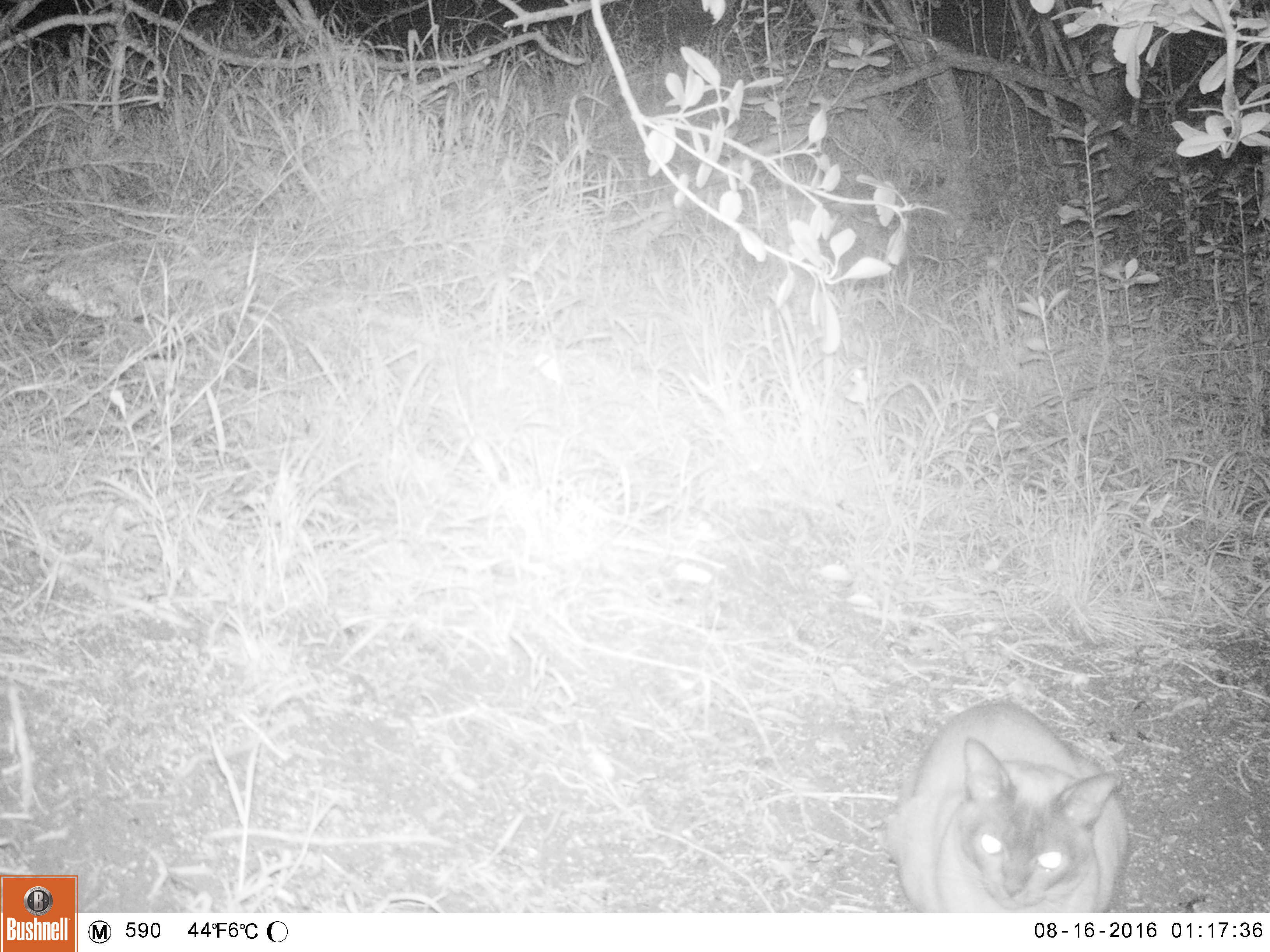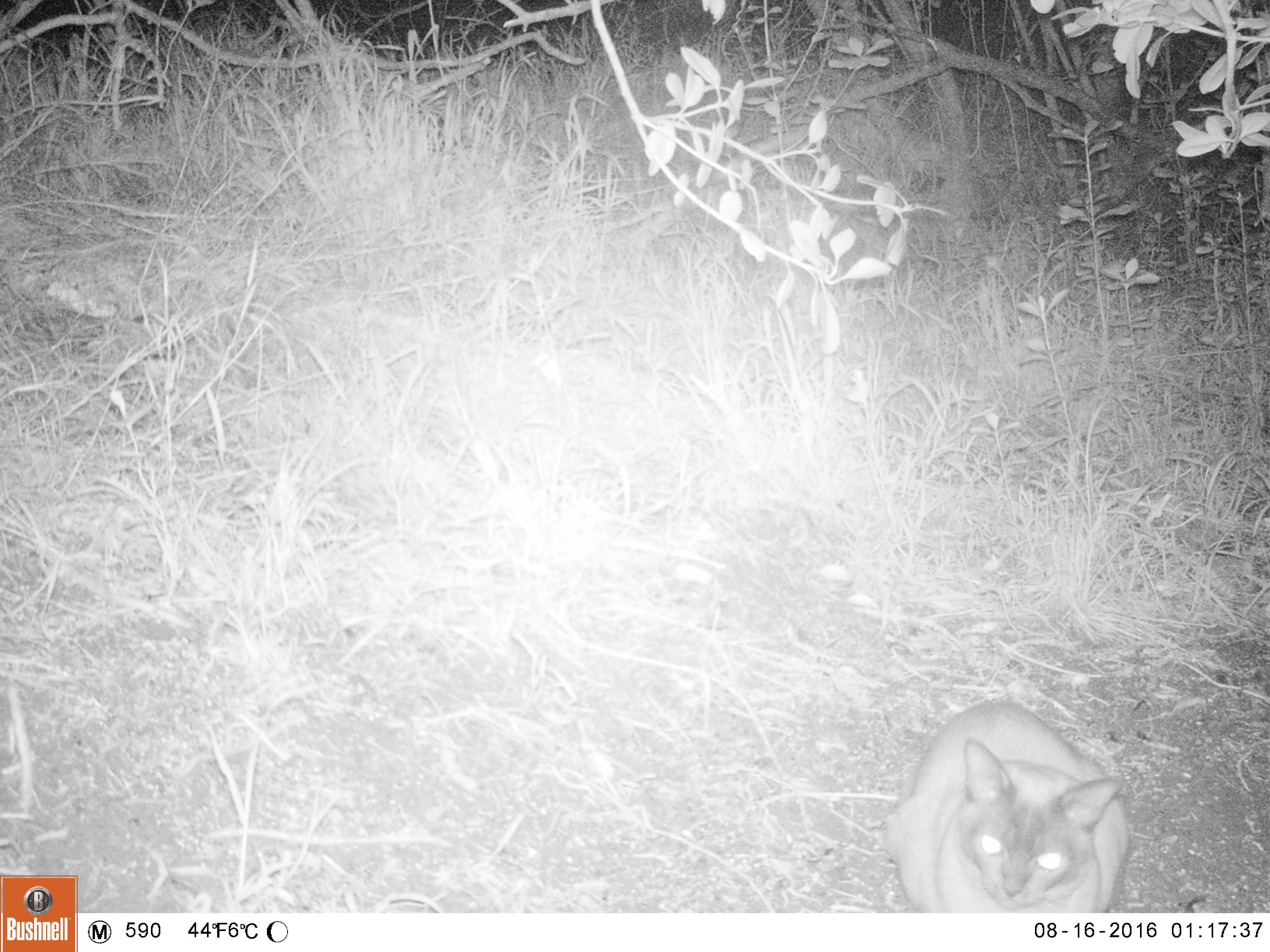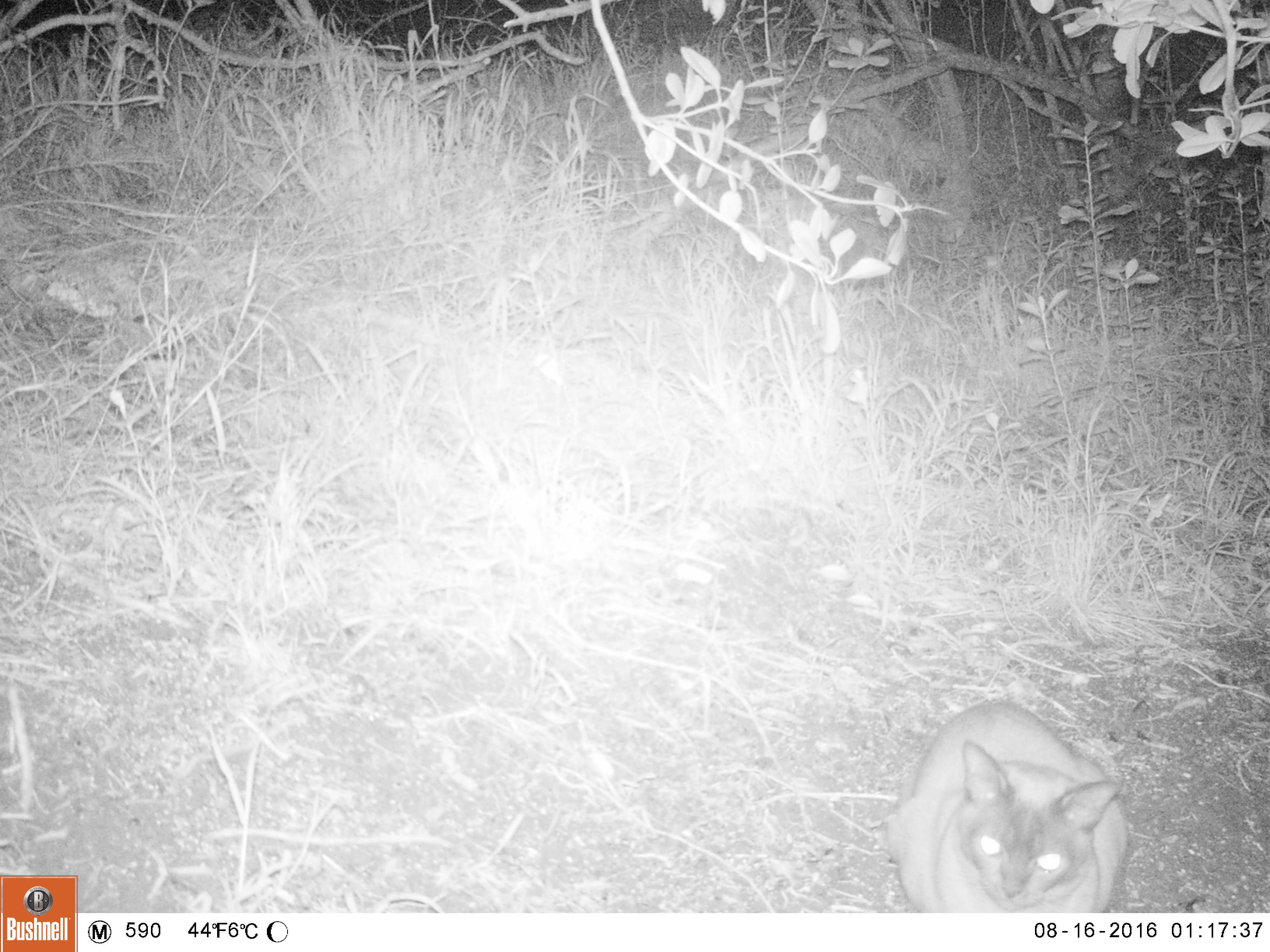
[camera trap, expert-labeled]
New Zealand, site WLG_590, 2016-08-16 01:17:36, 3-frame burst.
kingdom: Animalia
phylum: Chordata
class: Mammalia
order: Carnivora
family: Felidae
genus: Felis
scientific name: Felis catus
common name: domestic cat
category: cat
Cat (domestic cat) (Felis catus).